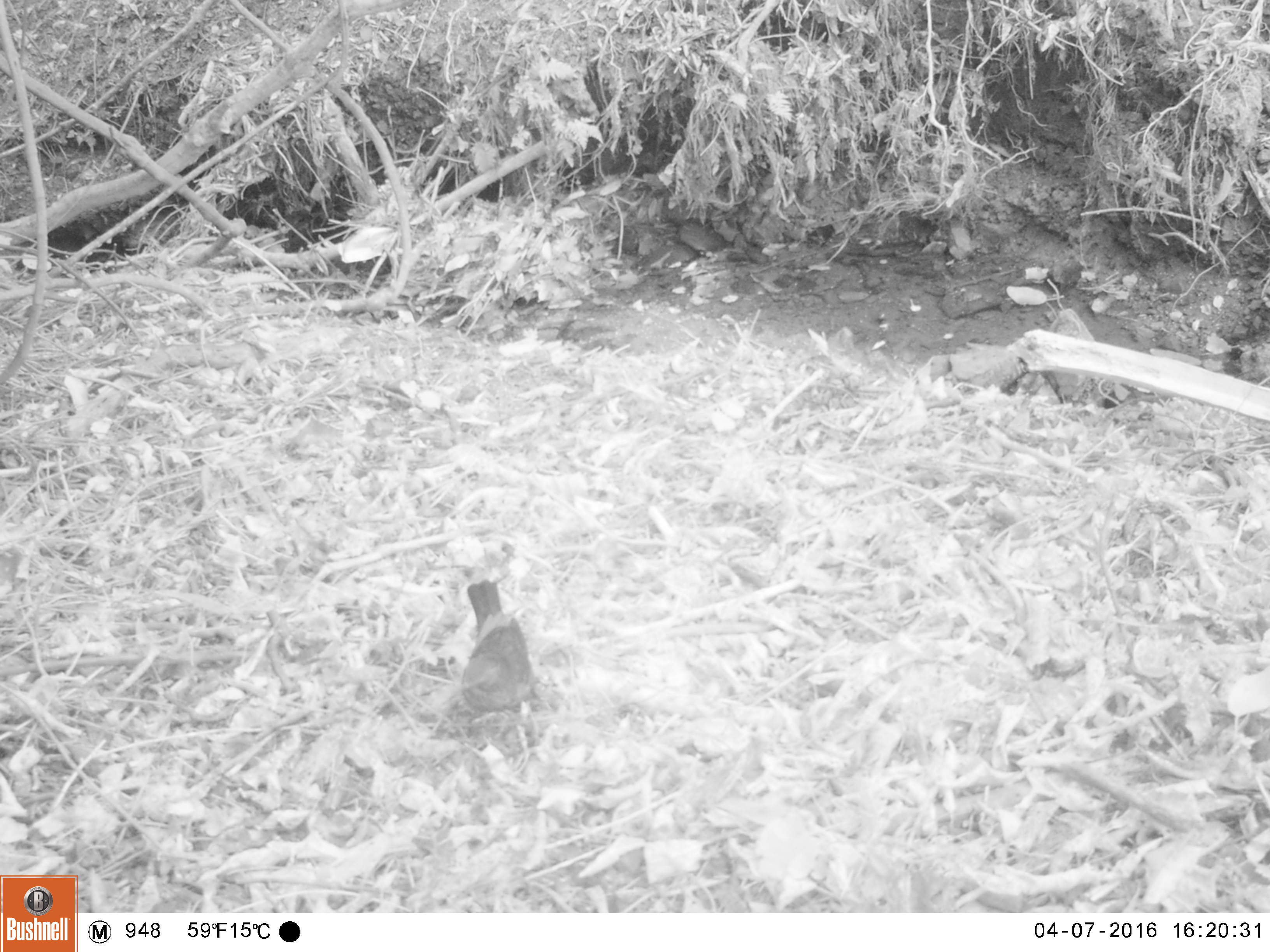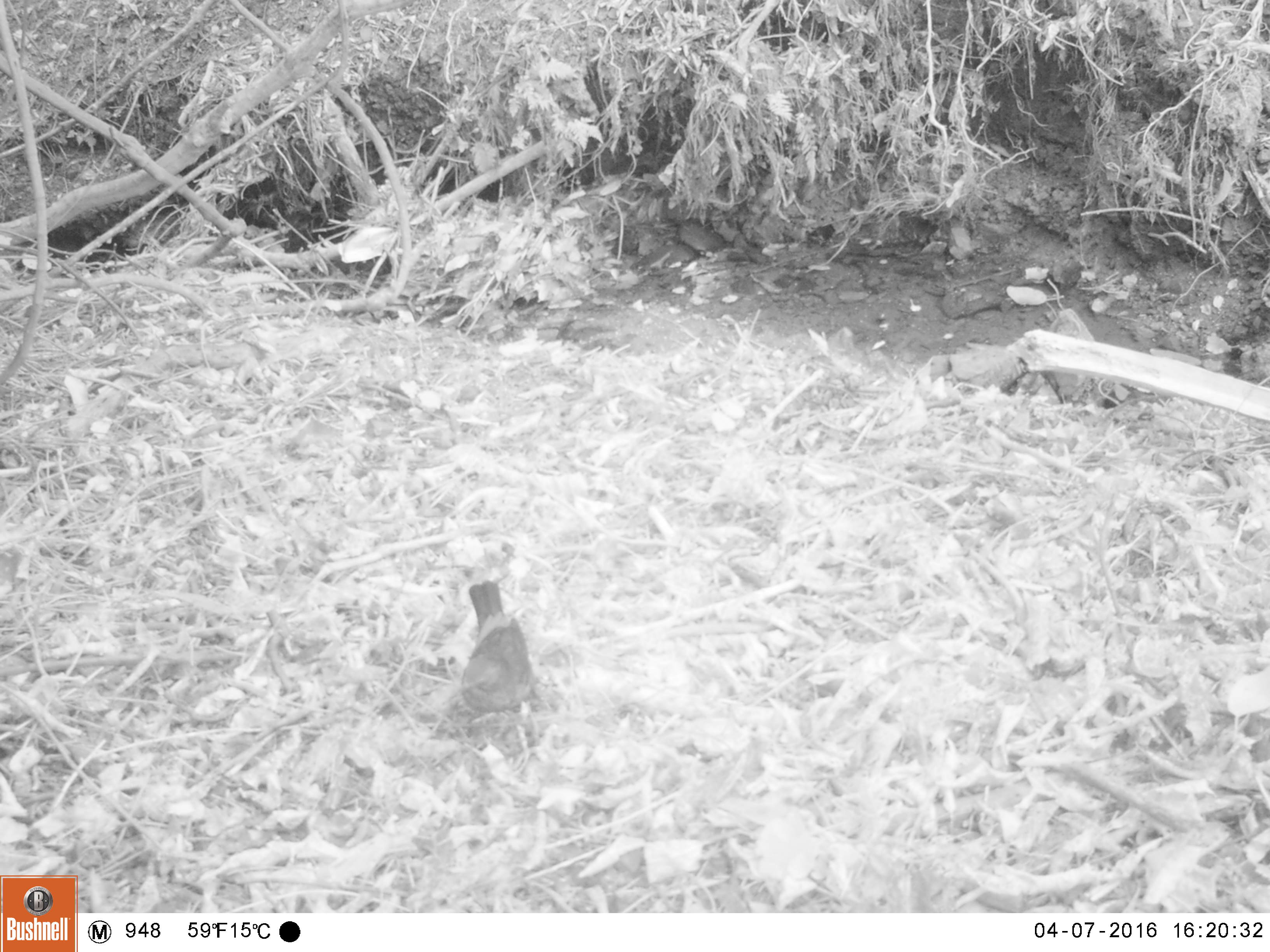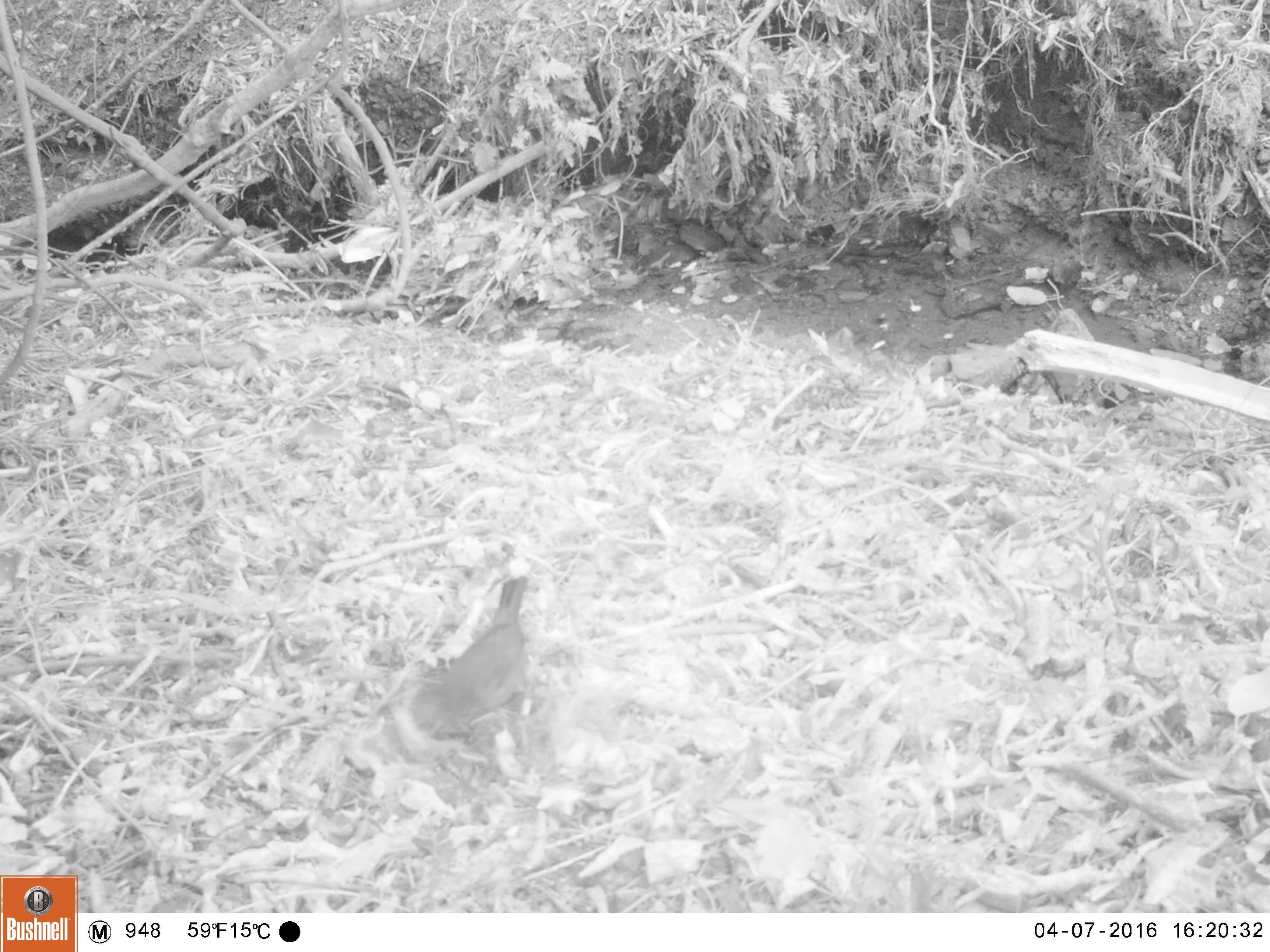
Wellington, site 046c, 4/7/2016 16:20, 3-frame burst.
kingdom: Animalia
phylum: Chordata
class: Aves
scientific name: Aves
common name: bird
Bird (Aves).